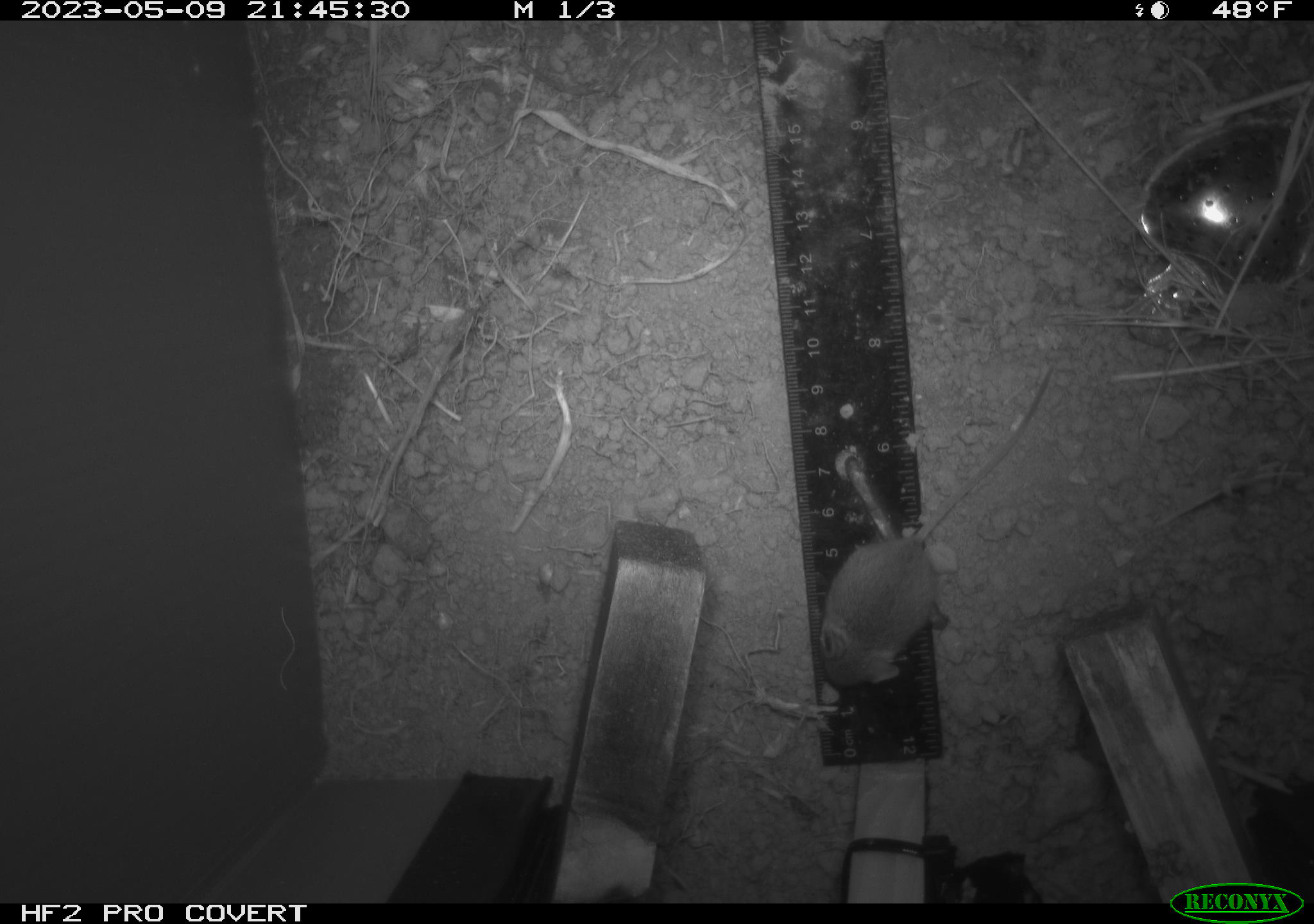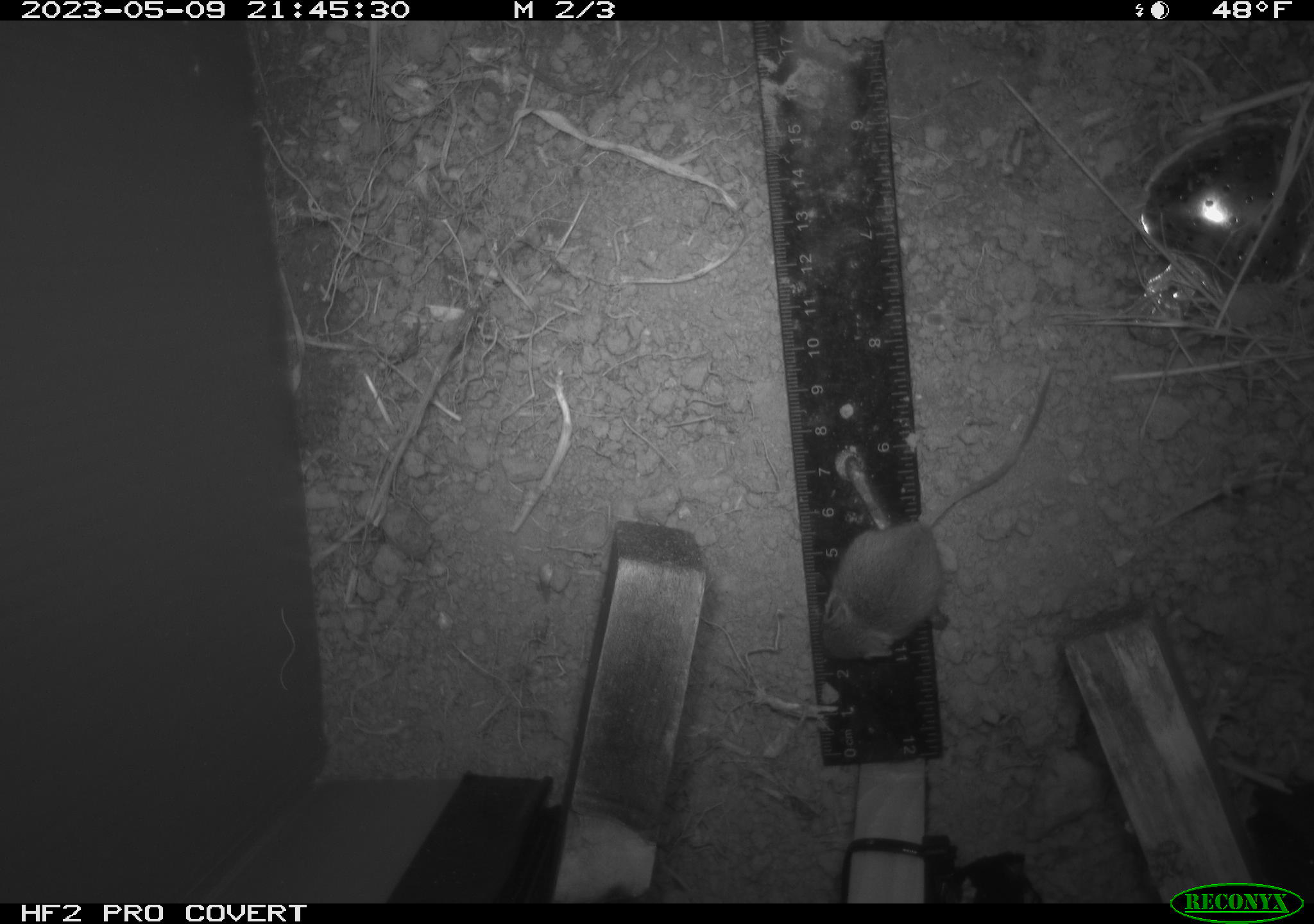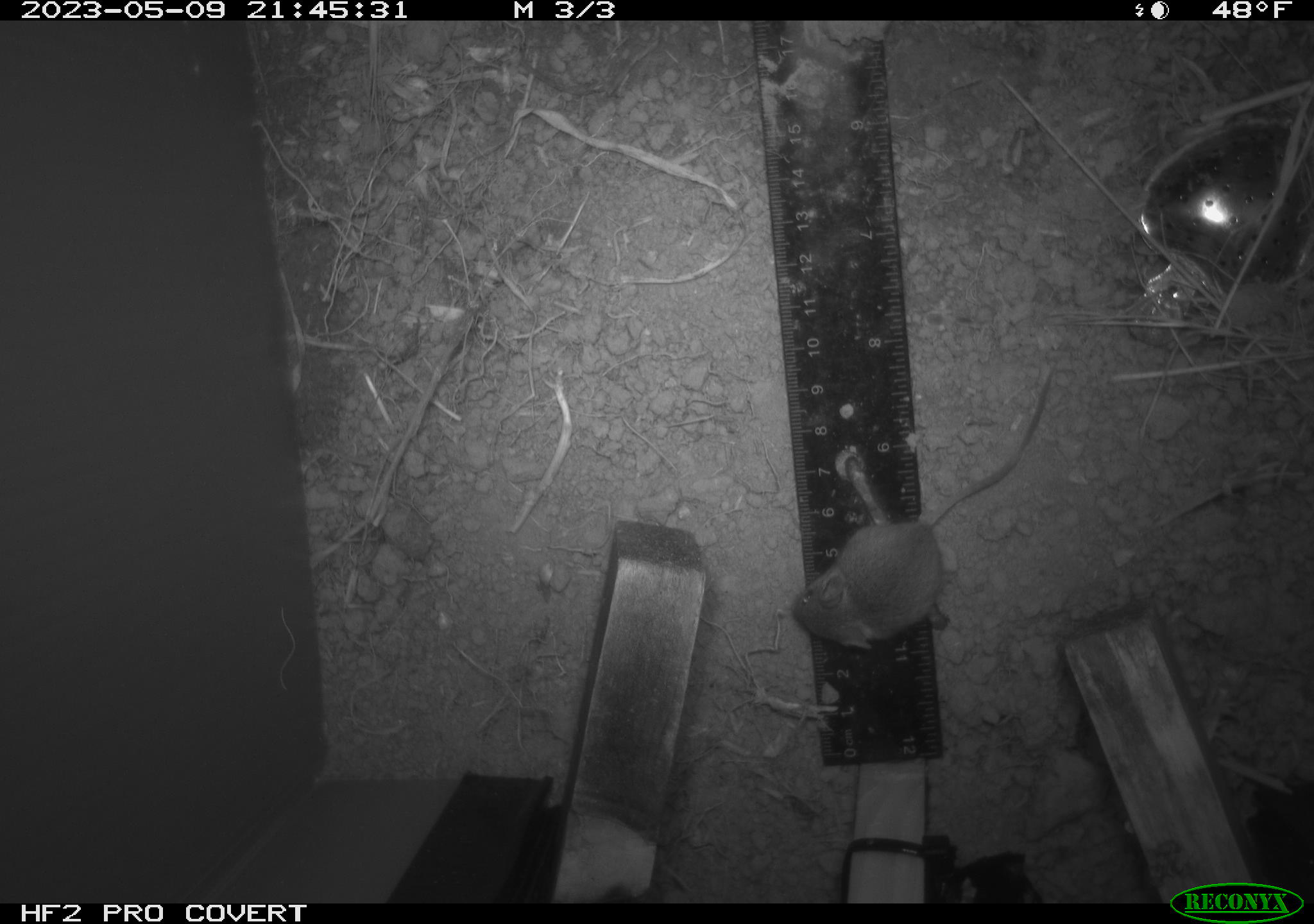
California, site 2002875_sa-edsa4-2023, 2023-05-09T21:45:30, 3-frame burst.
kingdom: Animalia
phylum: Chordata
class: Mammalia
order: Rodentia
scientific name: Rodentia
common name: mouse species